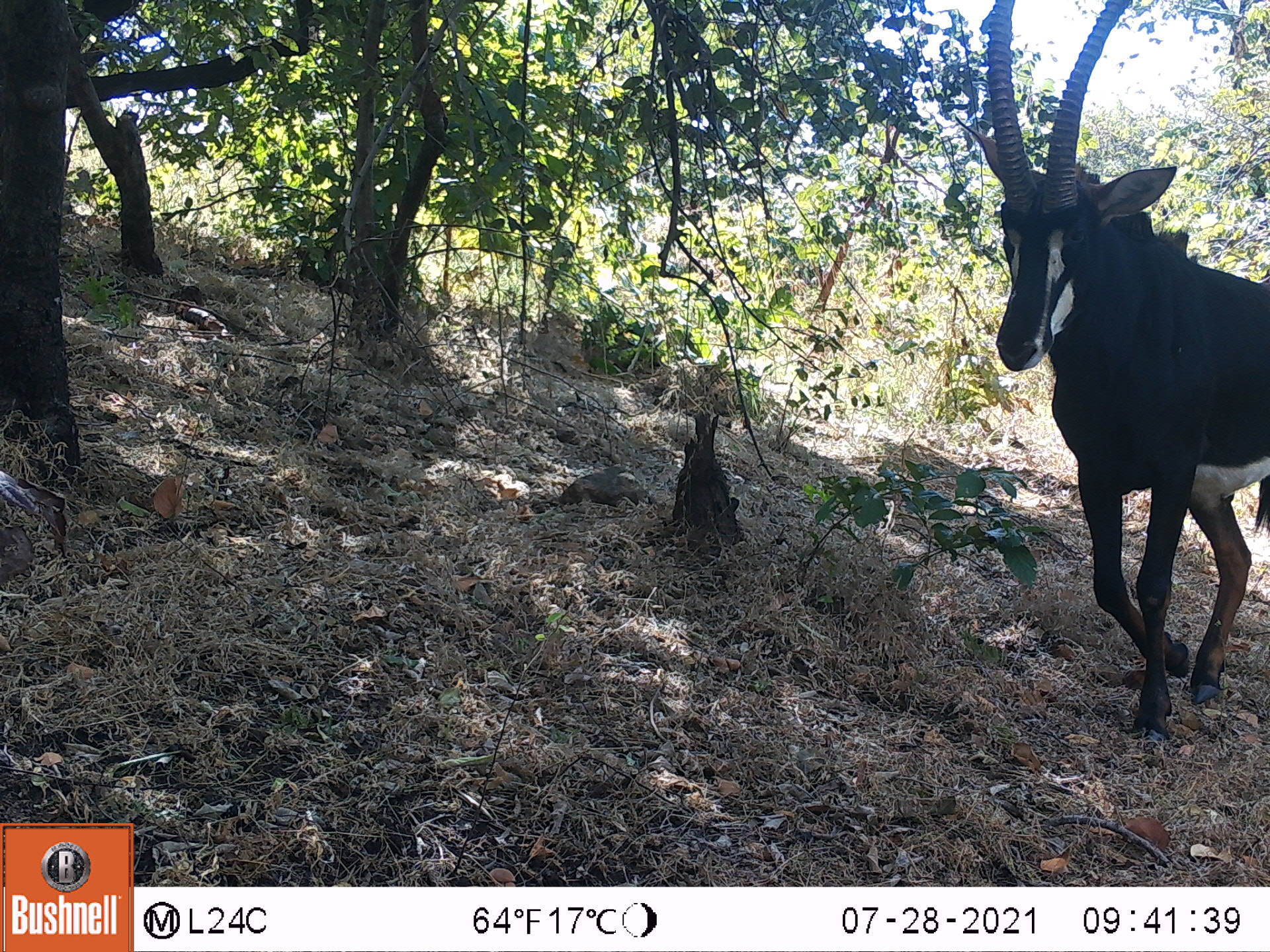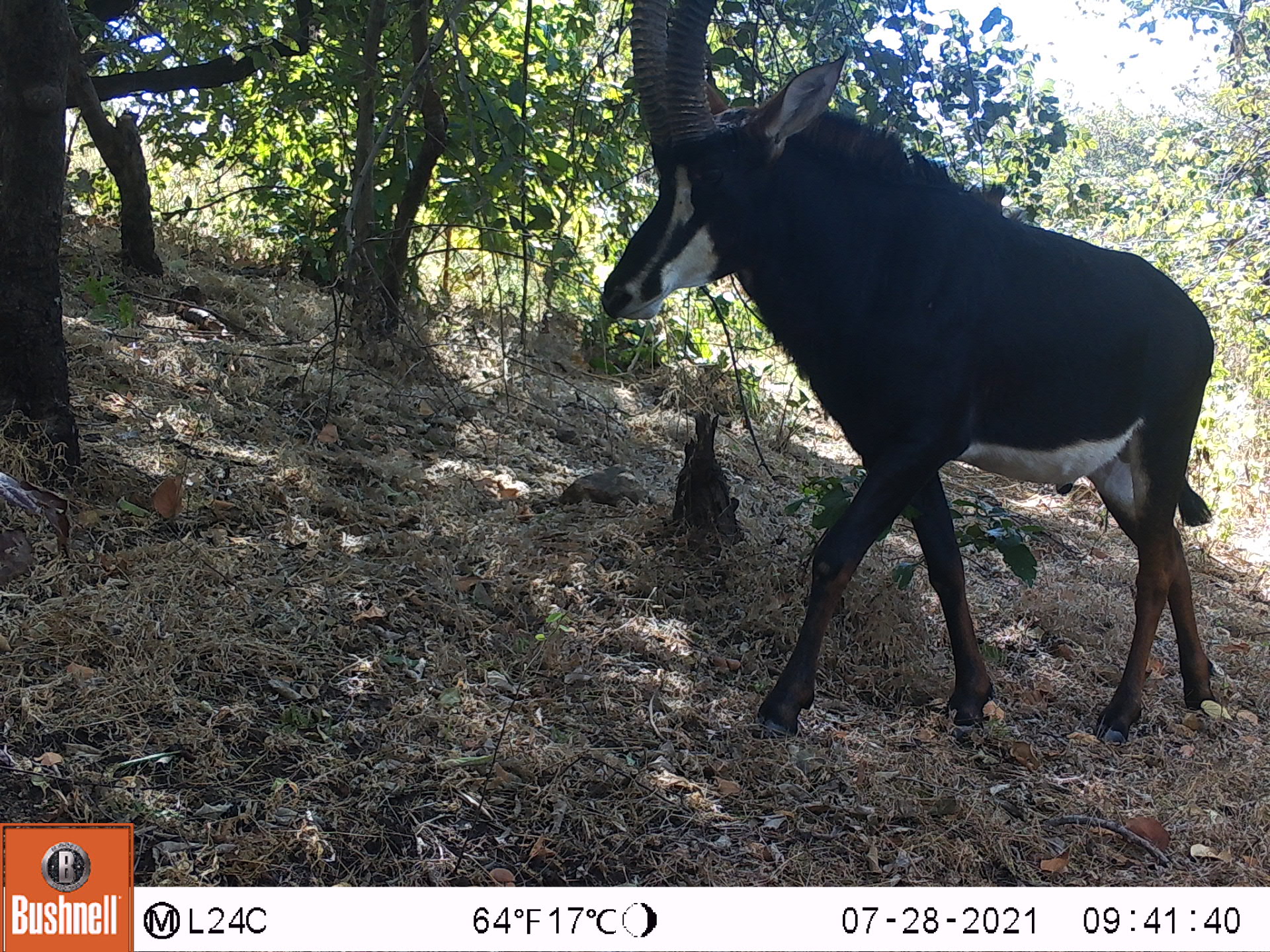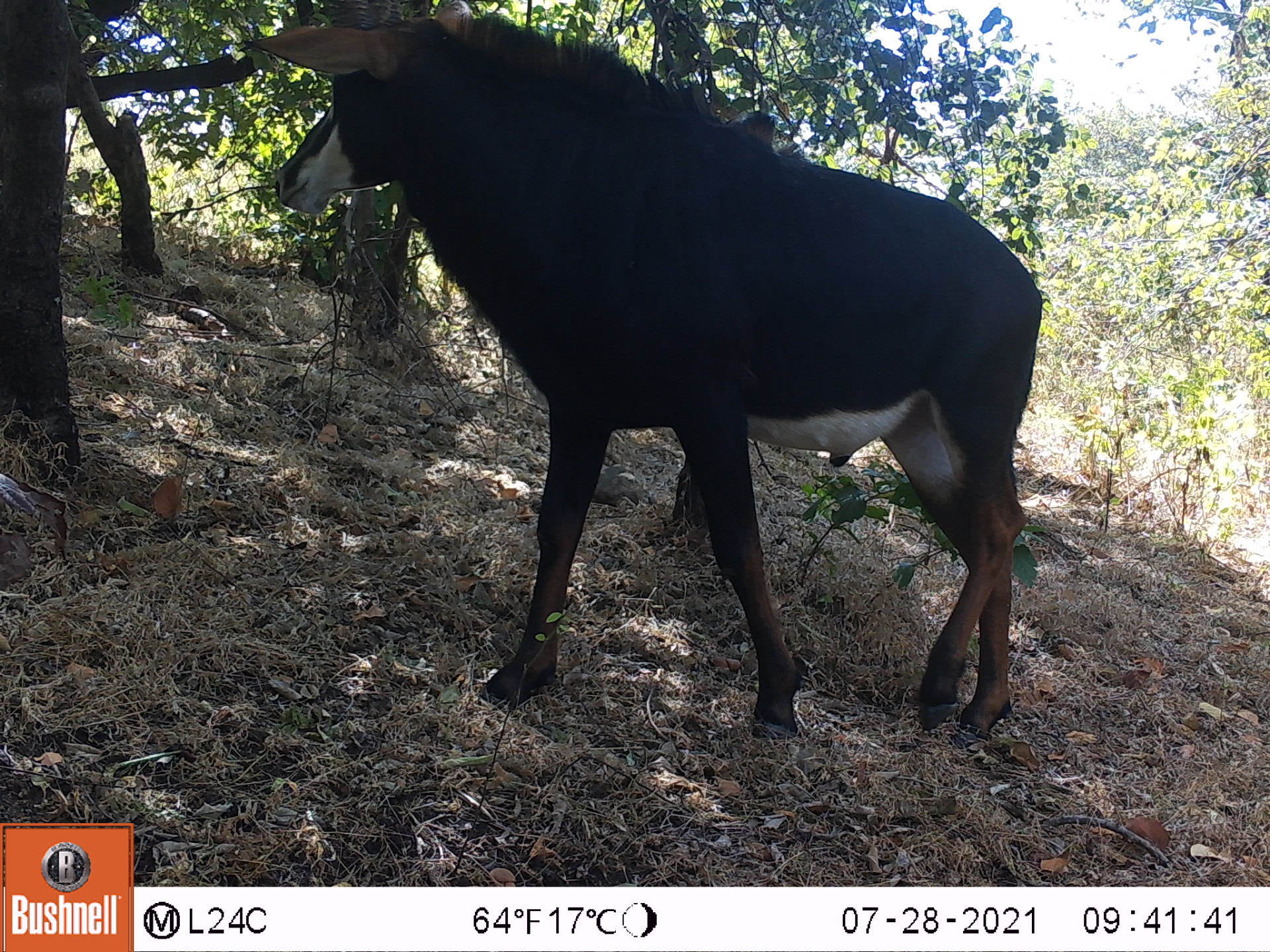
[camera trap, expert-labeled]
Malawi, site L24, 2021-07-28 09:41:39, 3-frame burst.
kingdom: Animalia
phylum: Chordata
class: Mammalia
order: Artiodactyla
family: Bovidae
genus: Hippotragus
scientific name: Hippotragus niger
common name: sable antelope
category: sable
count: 1